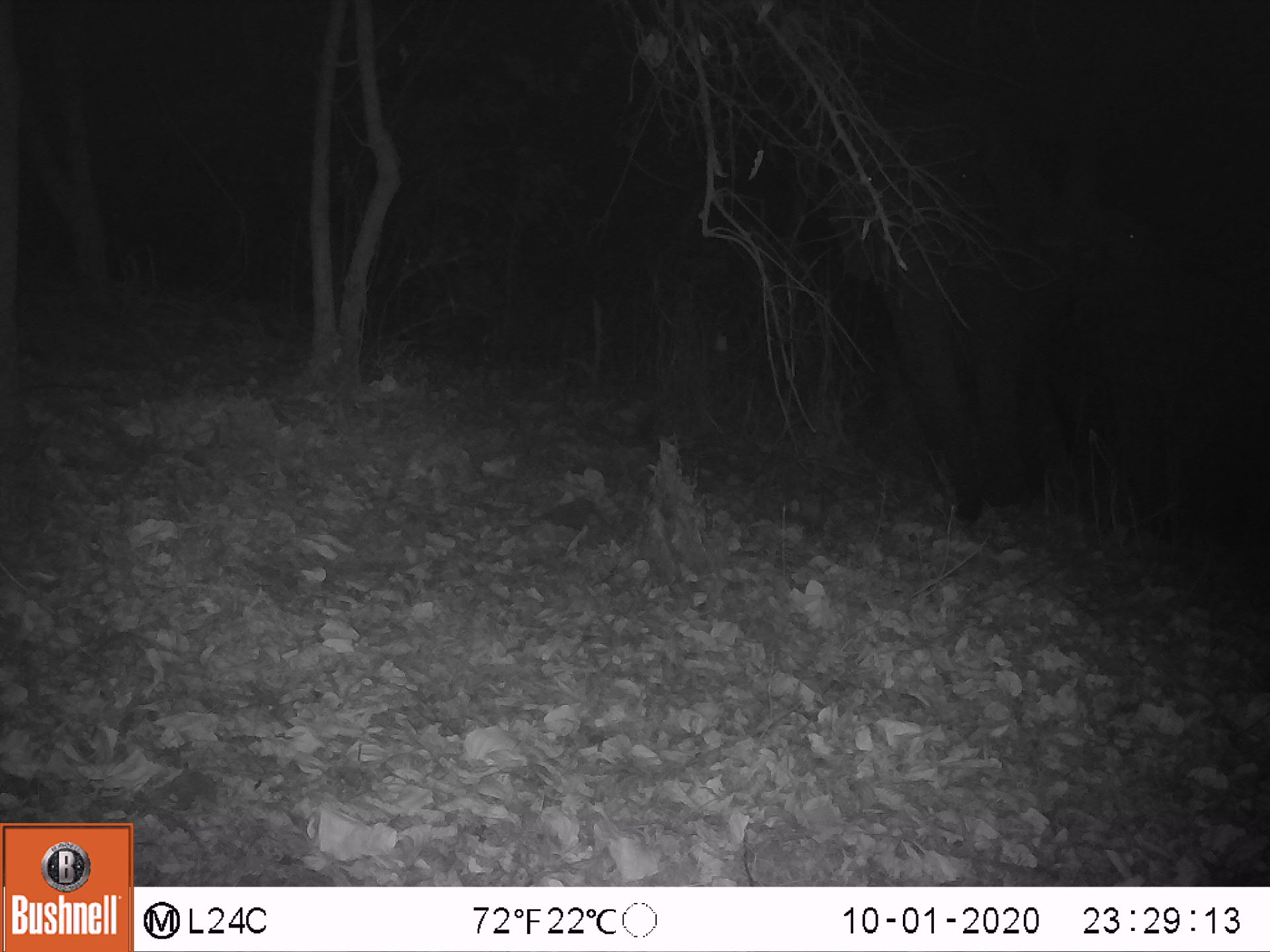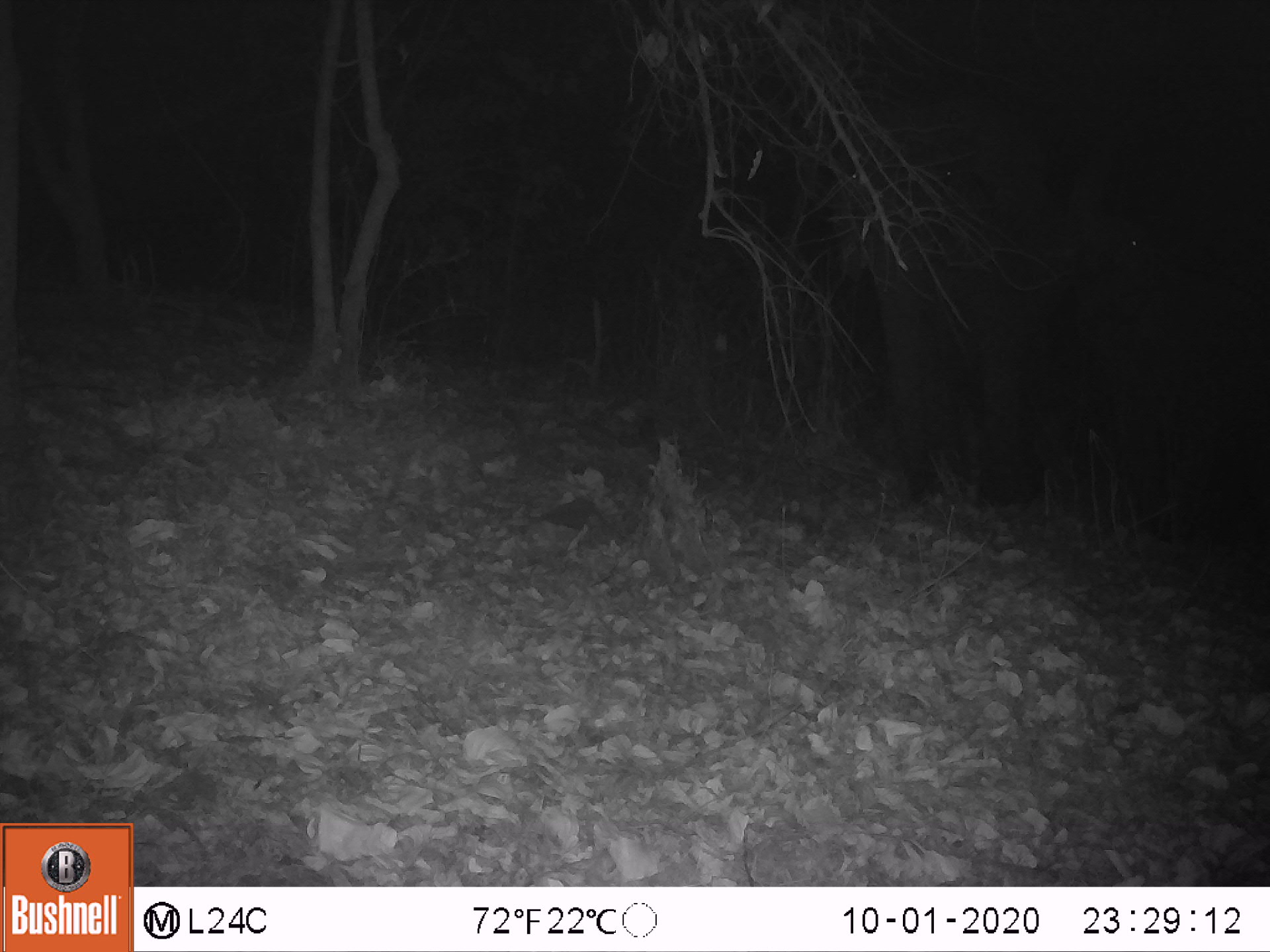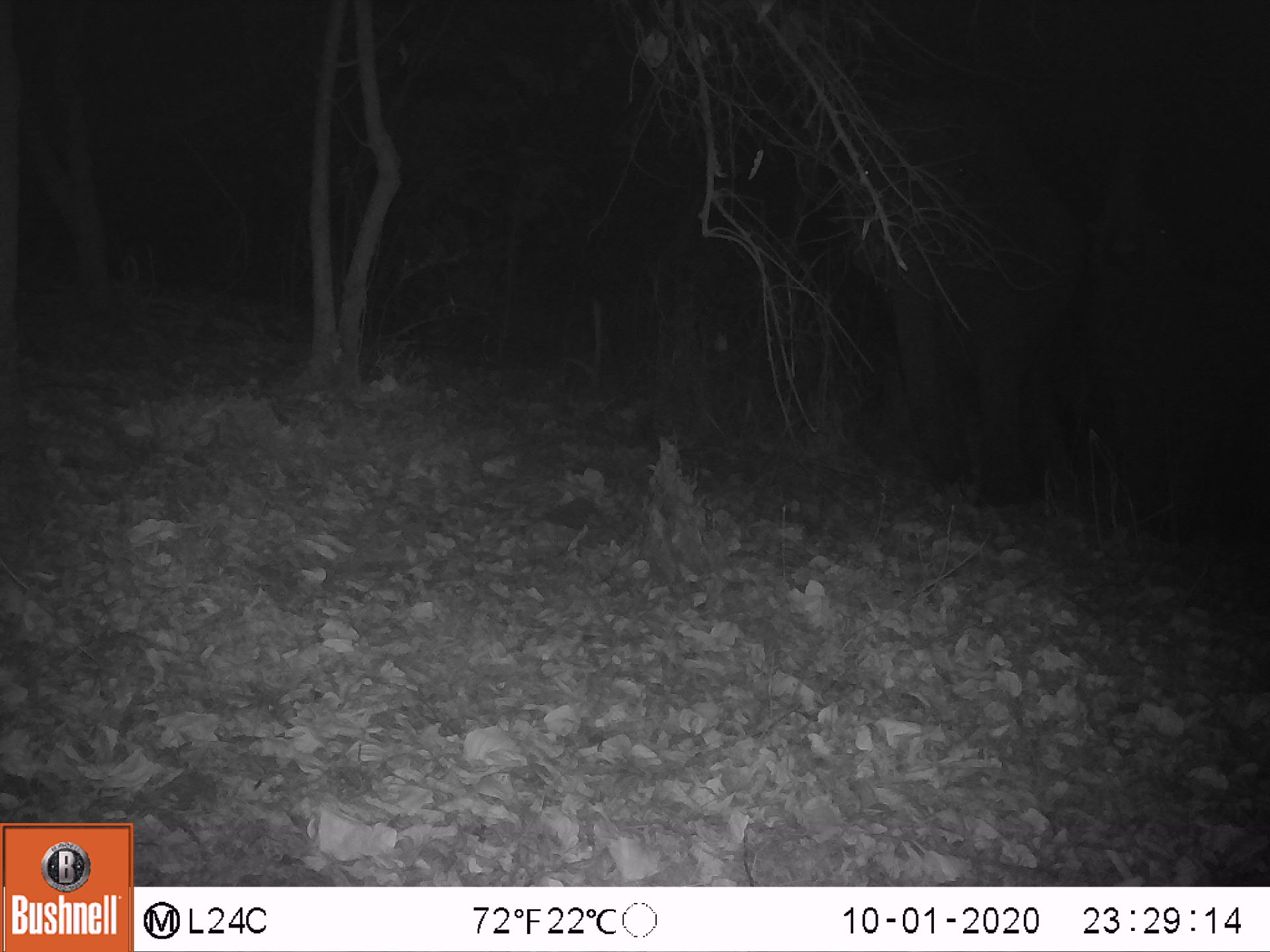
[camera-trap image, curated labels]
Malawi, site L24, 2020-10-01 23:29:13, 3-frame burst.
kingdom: Animalia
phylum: Chordata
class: Mammalia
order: Proboscidea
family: Elephantidae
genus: Loxodonta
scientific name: Loxodonta africana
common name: african savanna elephant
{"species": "african savanna elephant (Loxodonta africana)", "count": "2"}